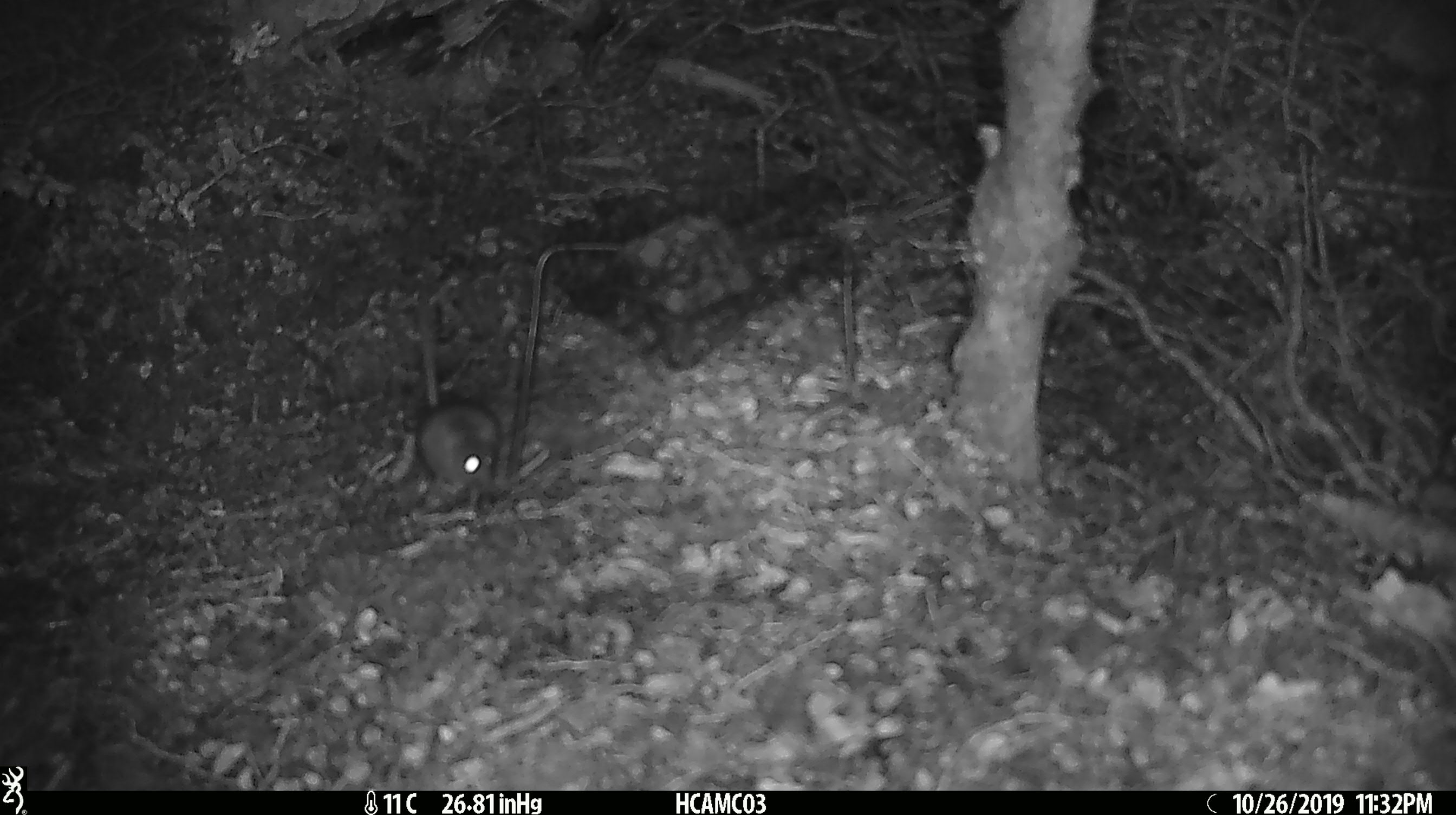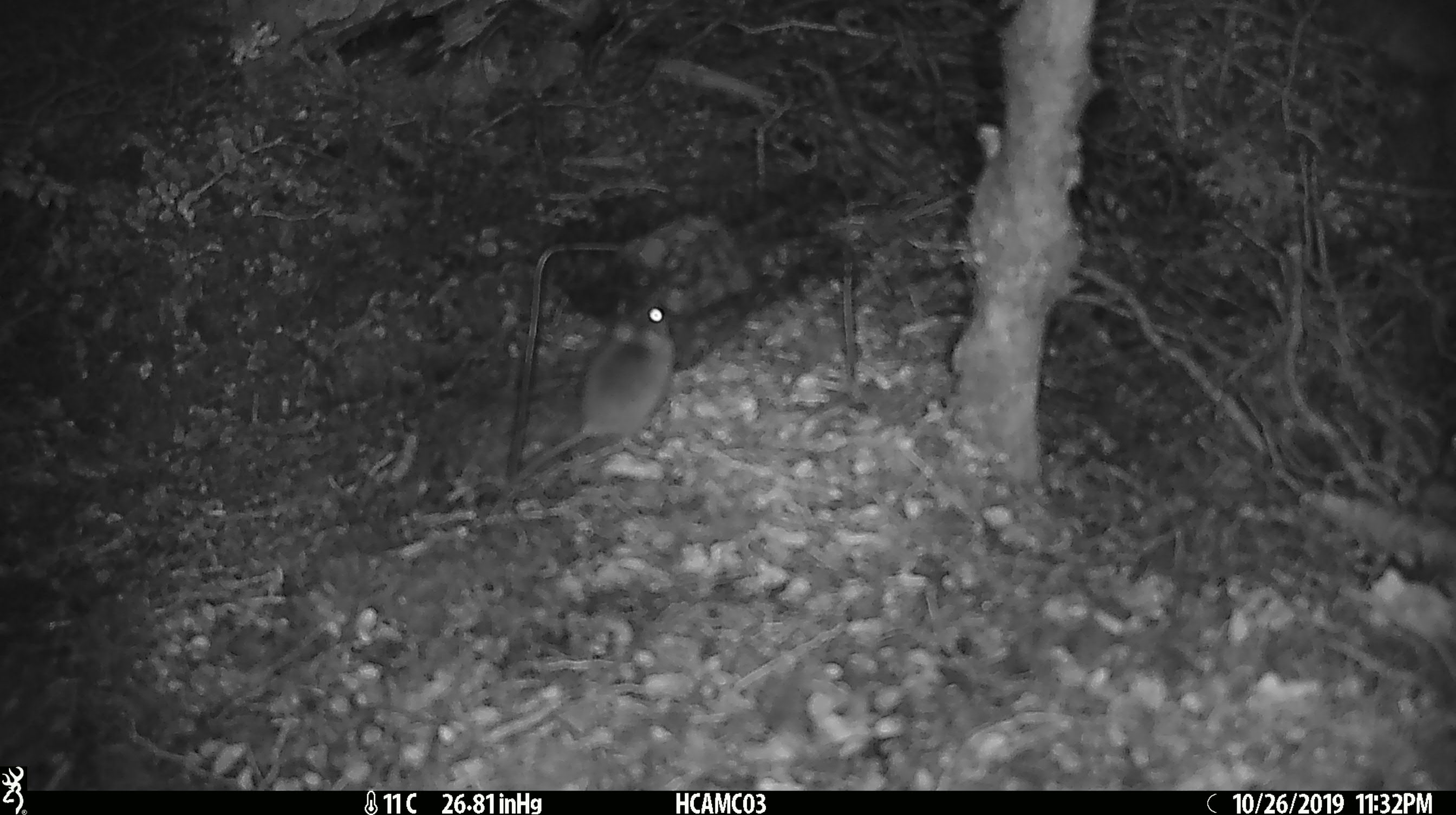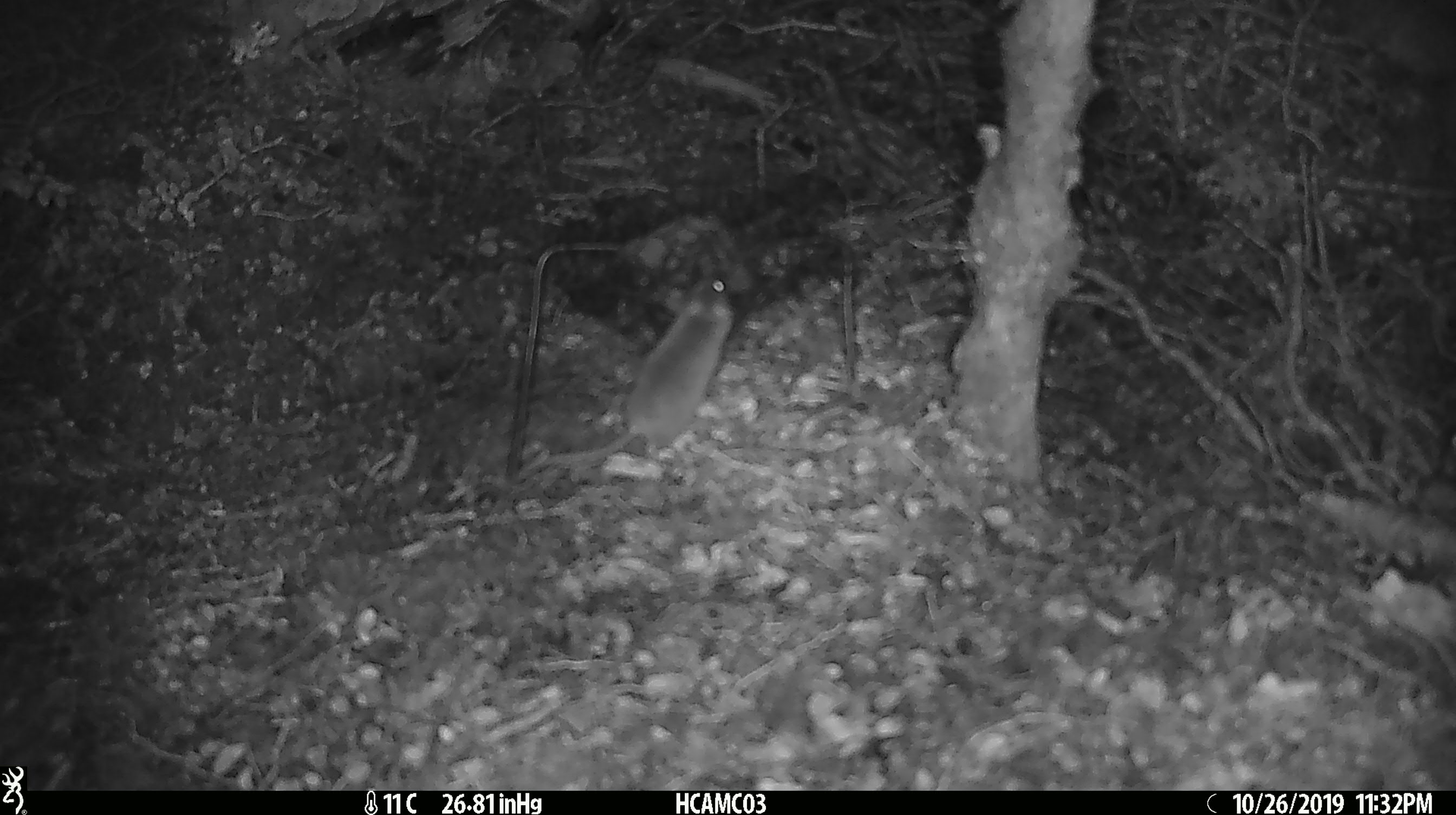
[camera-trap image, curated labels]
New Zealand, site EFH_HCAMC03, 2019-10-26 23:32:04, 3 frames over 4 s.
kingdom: Animalia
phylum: Chordata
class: Mammalia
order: Rodentia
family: Muridae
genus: Mus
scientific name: Mus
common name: mouse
Mouse (Mus).